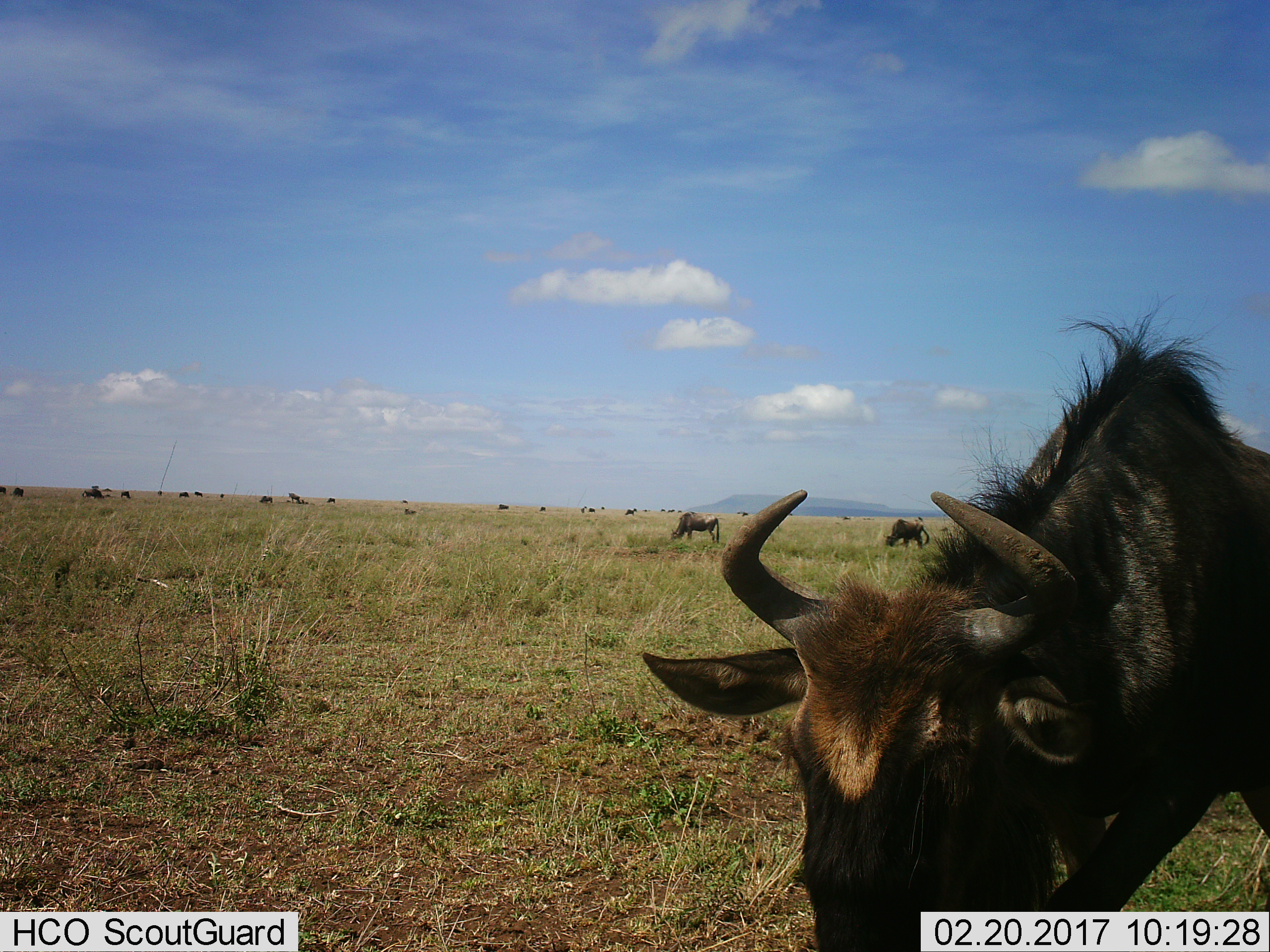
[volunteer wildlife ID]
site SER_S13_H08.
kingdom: Animalia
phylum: Chordata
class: Mammalia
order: Artiodactyla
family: Bovidae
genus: Connochaetes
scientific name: Connochaetes taurinus taurinus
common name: blue wildebeest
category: wildebeestblue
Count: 11-50.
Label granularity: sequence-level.